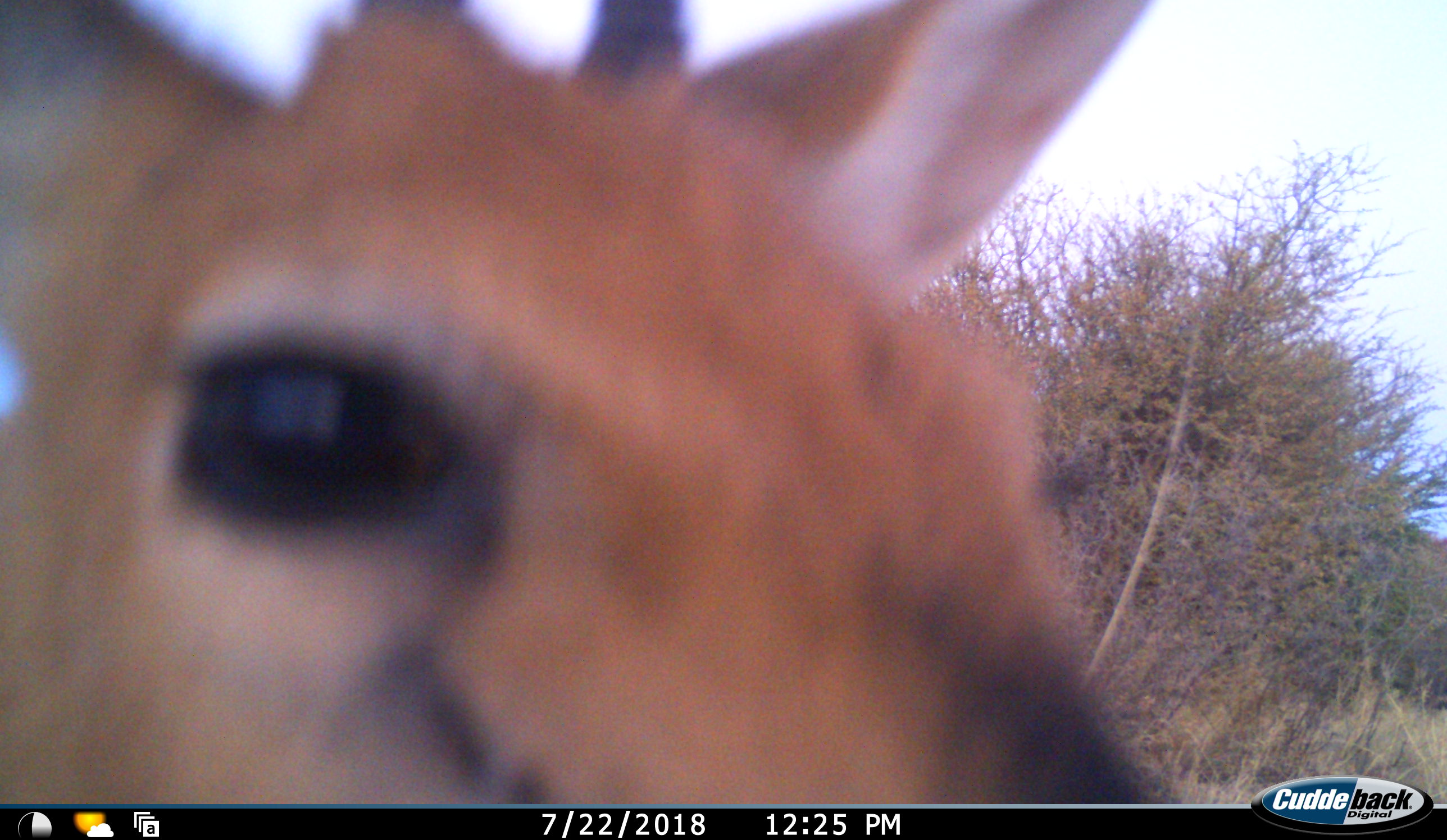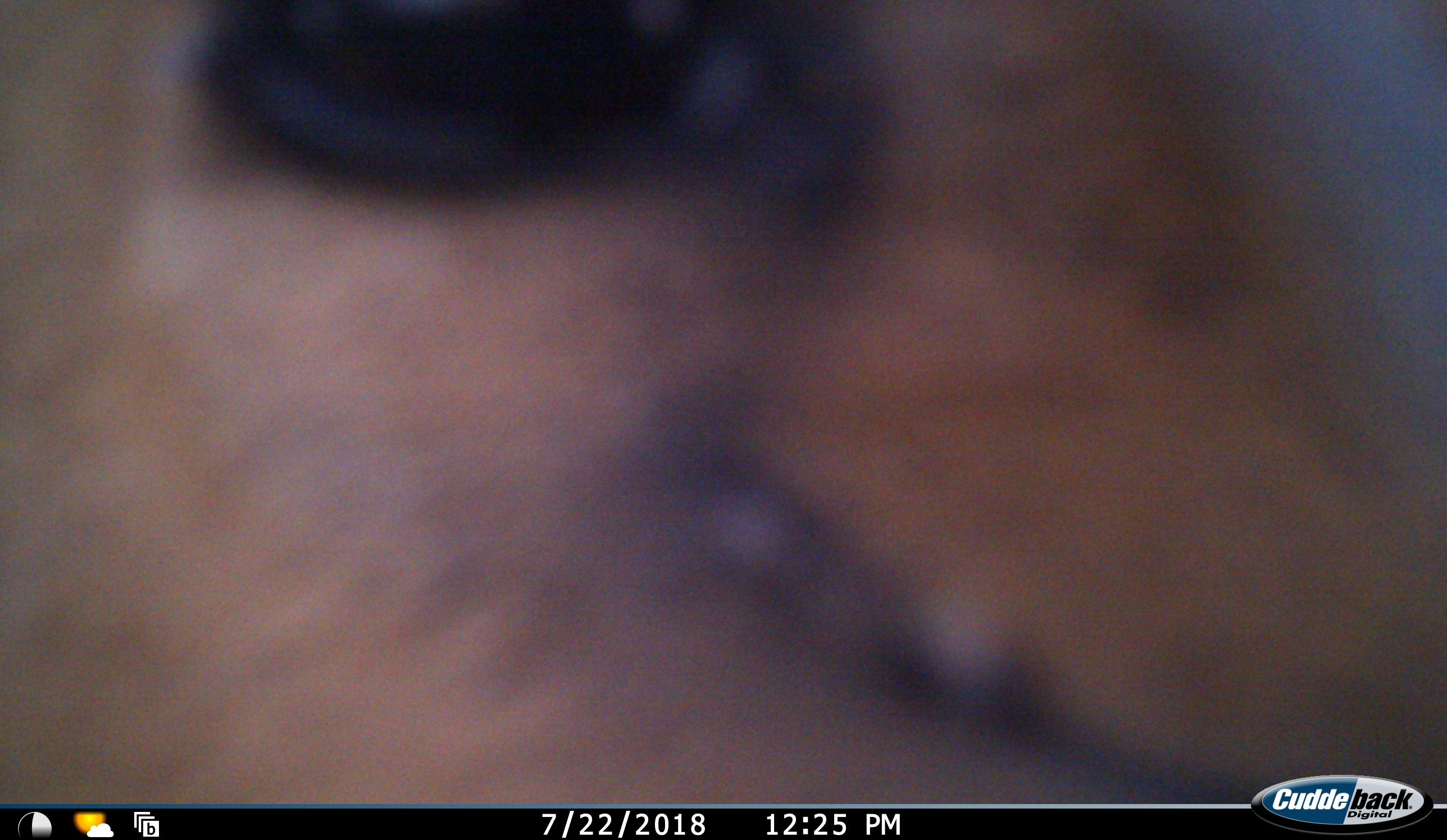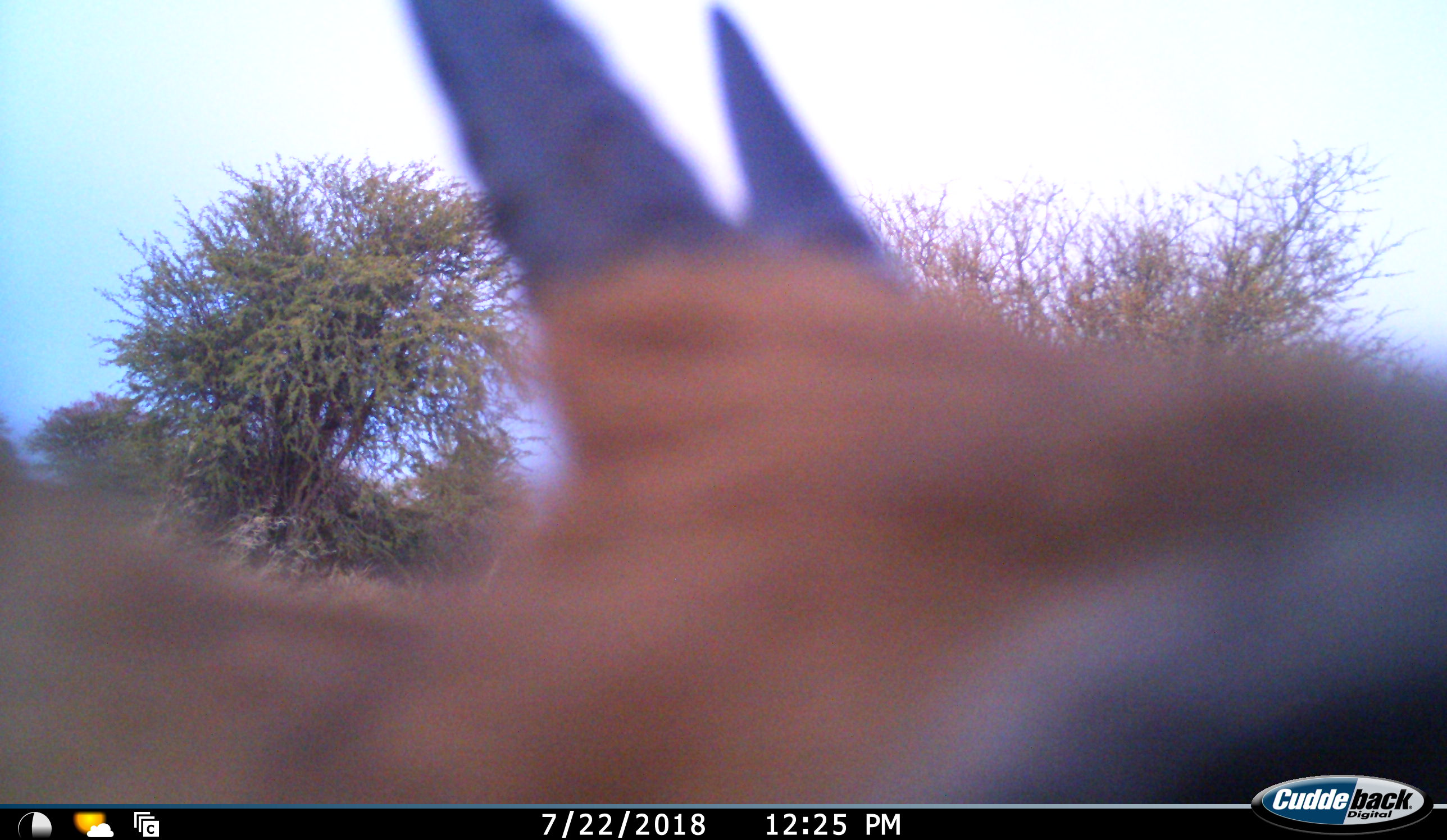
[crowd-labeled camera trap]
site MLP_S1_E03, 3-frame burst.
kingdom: Animalia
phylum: Chordata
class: Mammalia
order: Artiodactyla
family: Bovidae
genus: Sylvicapra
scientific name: Sylvicapra grimmia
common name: common duiker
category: duikercommongrey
Duikercommongrey (common duiker) (Sylvicapra grimmia), count 1. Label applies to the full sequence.